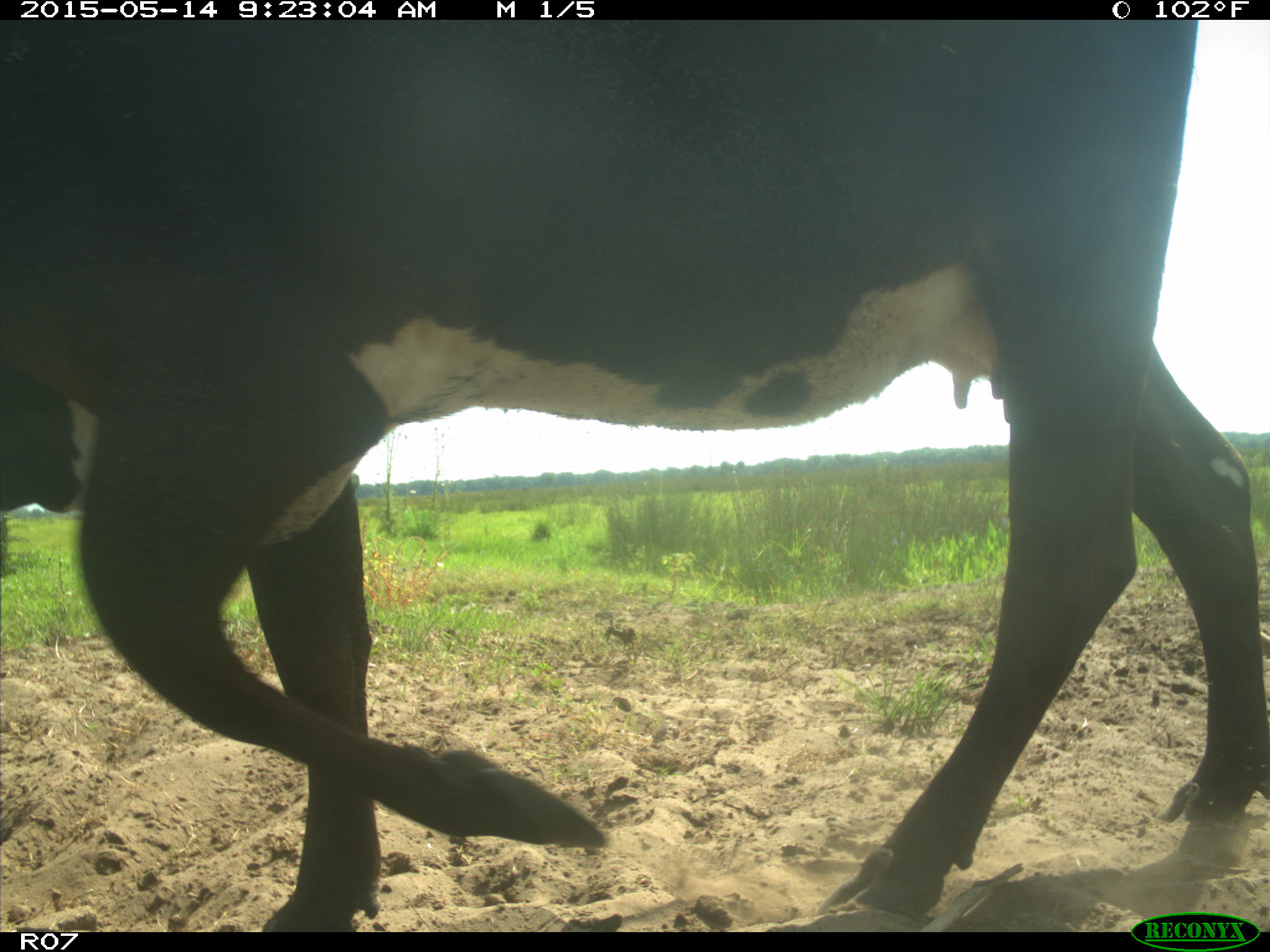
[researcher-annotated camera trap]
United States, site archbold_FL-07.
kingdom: Animalia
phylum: Chordata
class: Mammalia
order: Artiodactyla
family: Bovidae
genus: Bos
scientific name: Bos taurus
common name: domestic cow